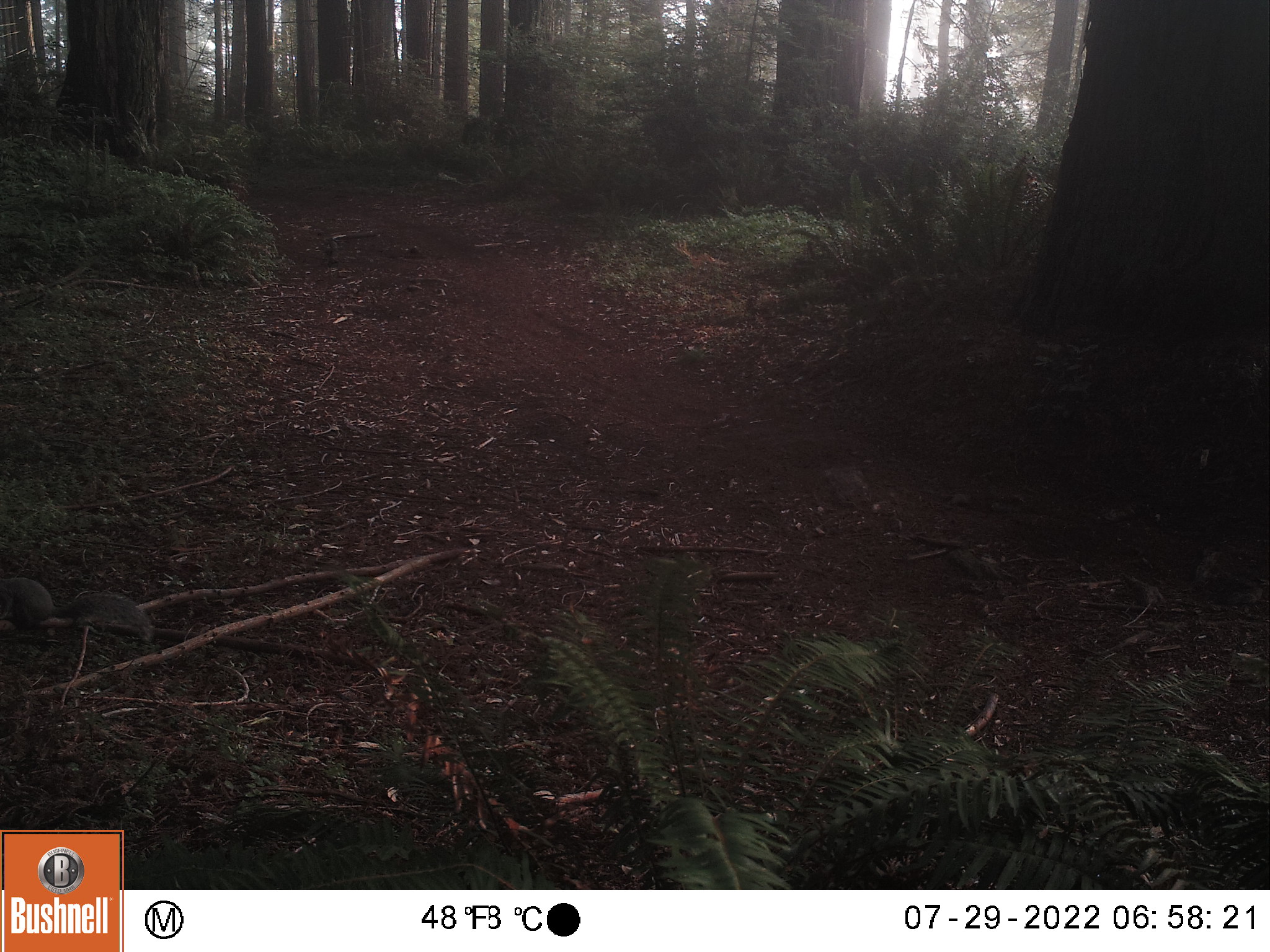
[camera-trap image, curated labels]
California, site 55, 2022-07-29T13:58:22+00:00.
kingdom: Animalia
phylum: Chordata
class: Mammalia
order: Rodentia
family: Sciuridae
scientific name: Sciuridae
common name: squirrel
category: unknown squirrel